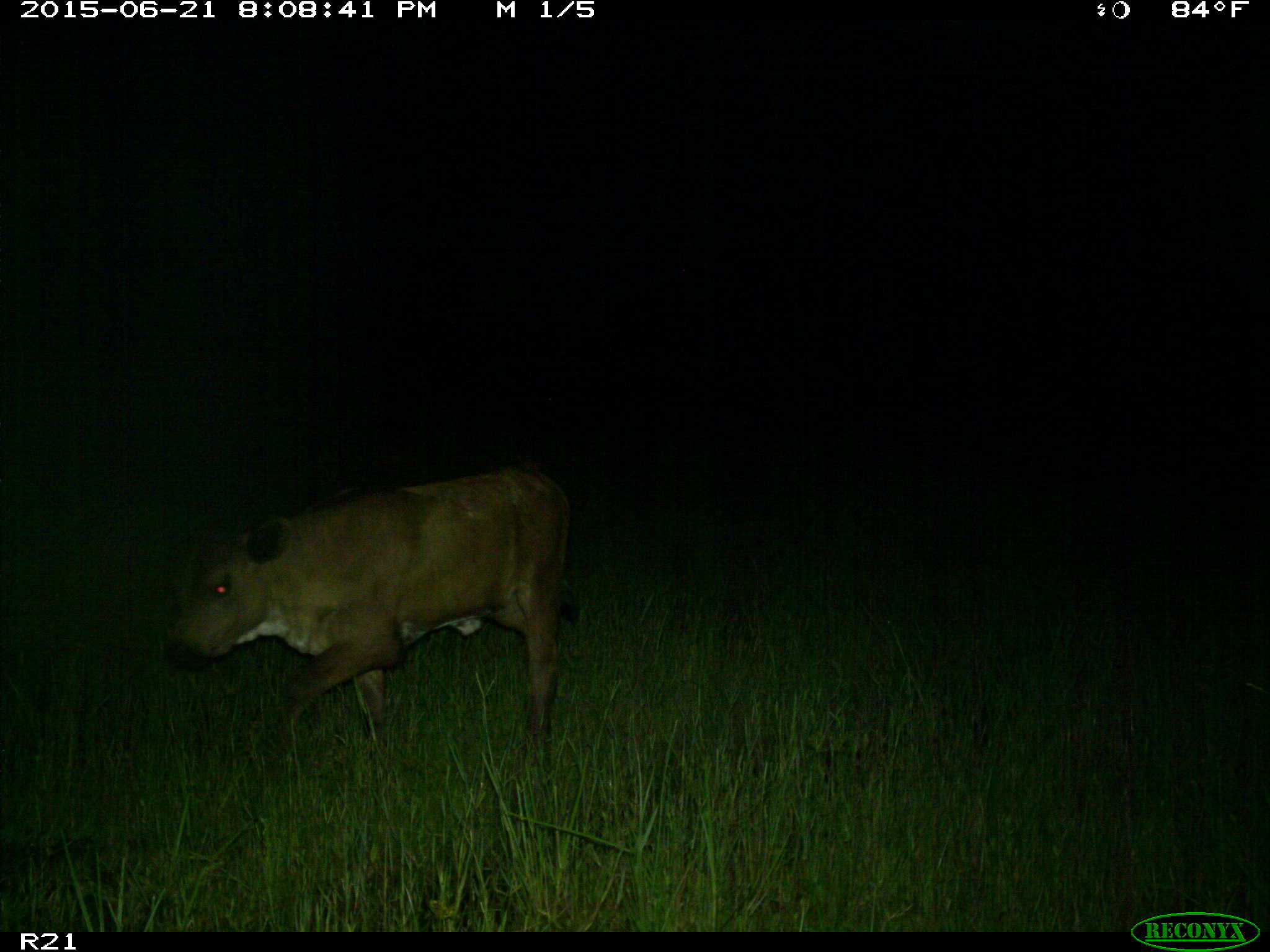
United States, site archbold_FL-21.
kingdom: Animalia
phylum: Chordata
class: Mammalia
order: Artiodactyla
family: Bovidae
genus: Bos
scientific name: Bos taurus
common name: domestic cow